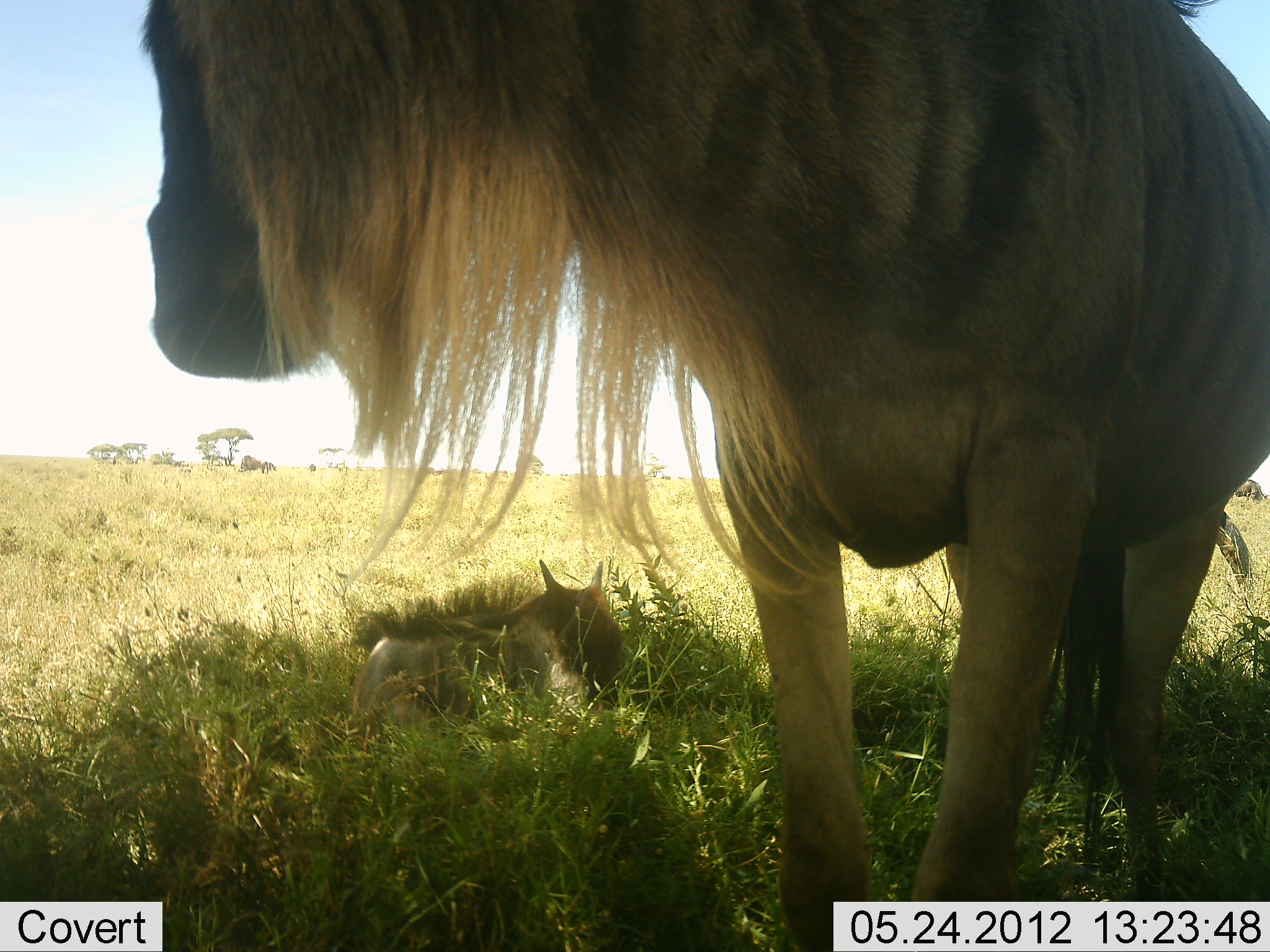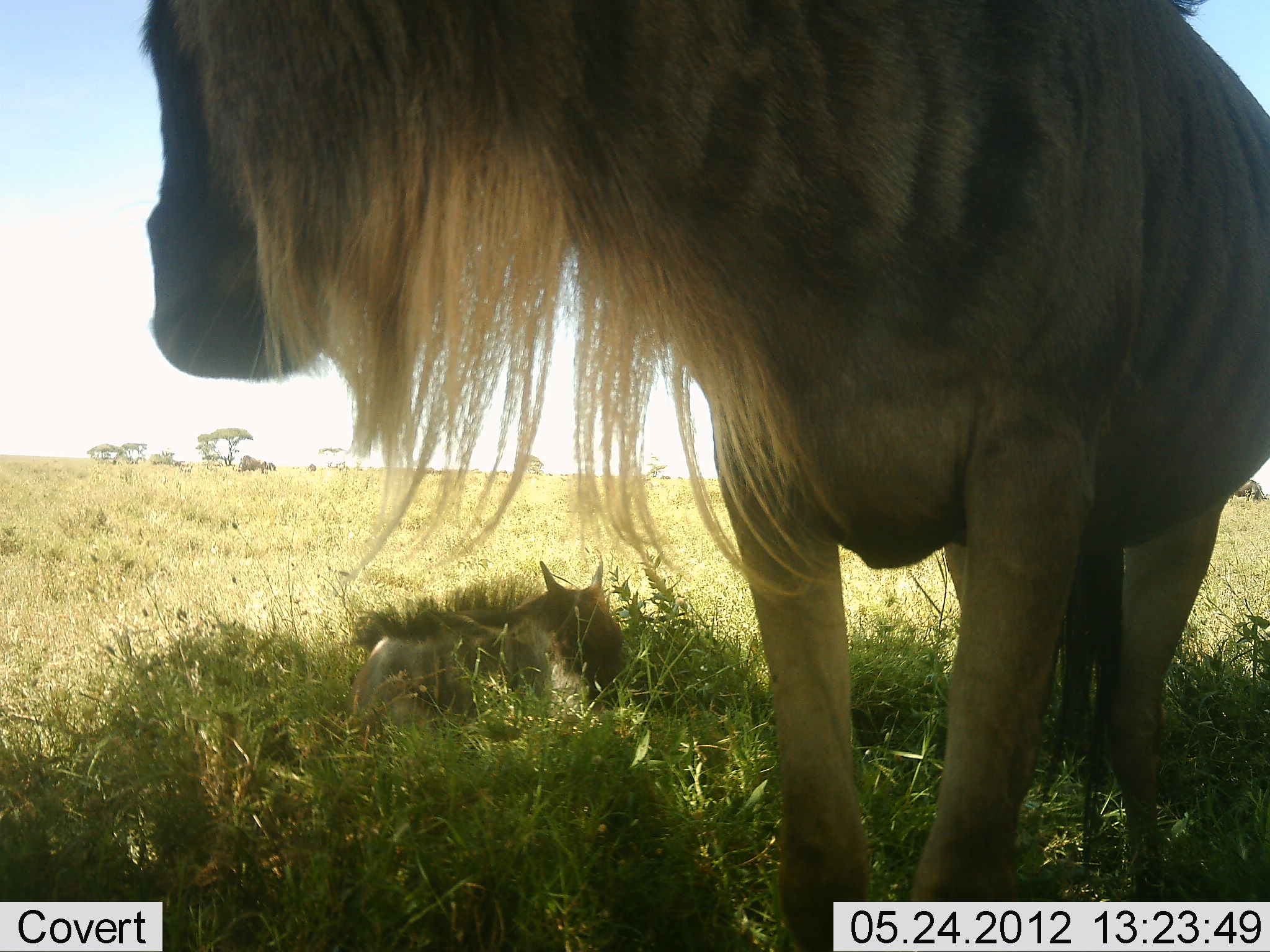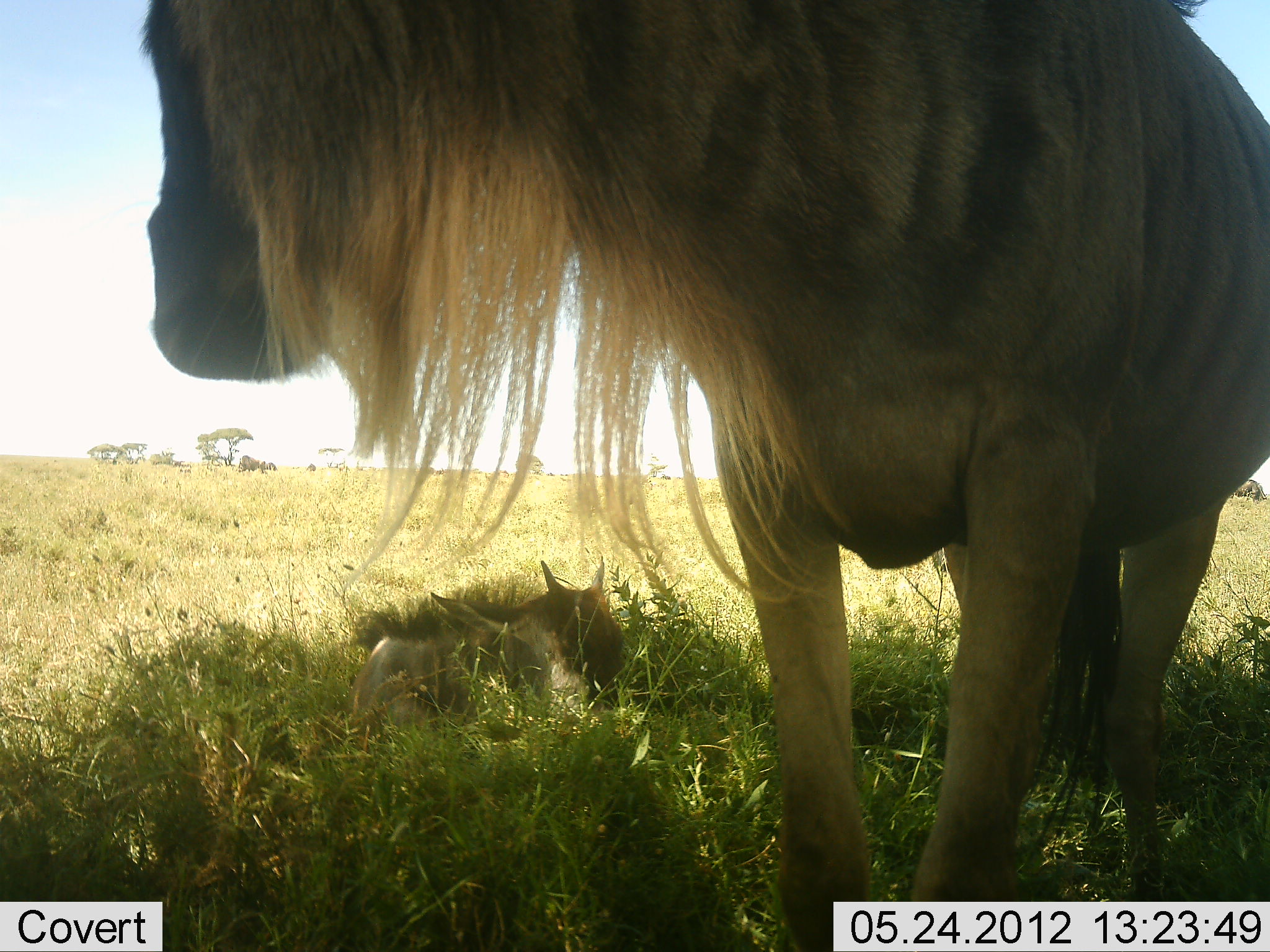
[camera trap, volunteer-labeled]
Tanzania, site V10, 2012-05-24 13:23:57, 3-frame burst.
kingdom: Animalia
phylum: Chordata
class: Mammalia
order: Artiodactyla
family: Bovidae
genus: Connochaetes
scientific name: Connochaetes taurinus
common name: blue wildebeest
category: wildebeest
Wildebeest (blue wildebeest) (Connochaetes taurinus), count 2. Behavior (volunteer vote fractions): standing 70%, resting 100%, moving 0%, interacting 0%. Young present (vote fraction): 80%. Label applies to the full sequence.